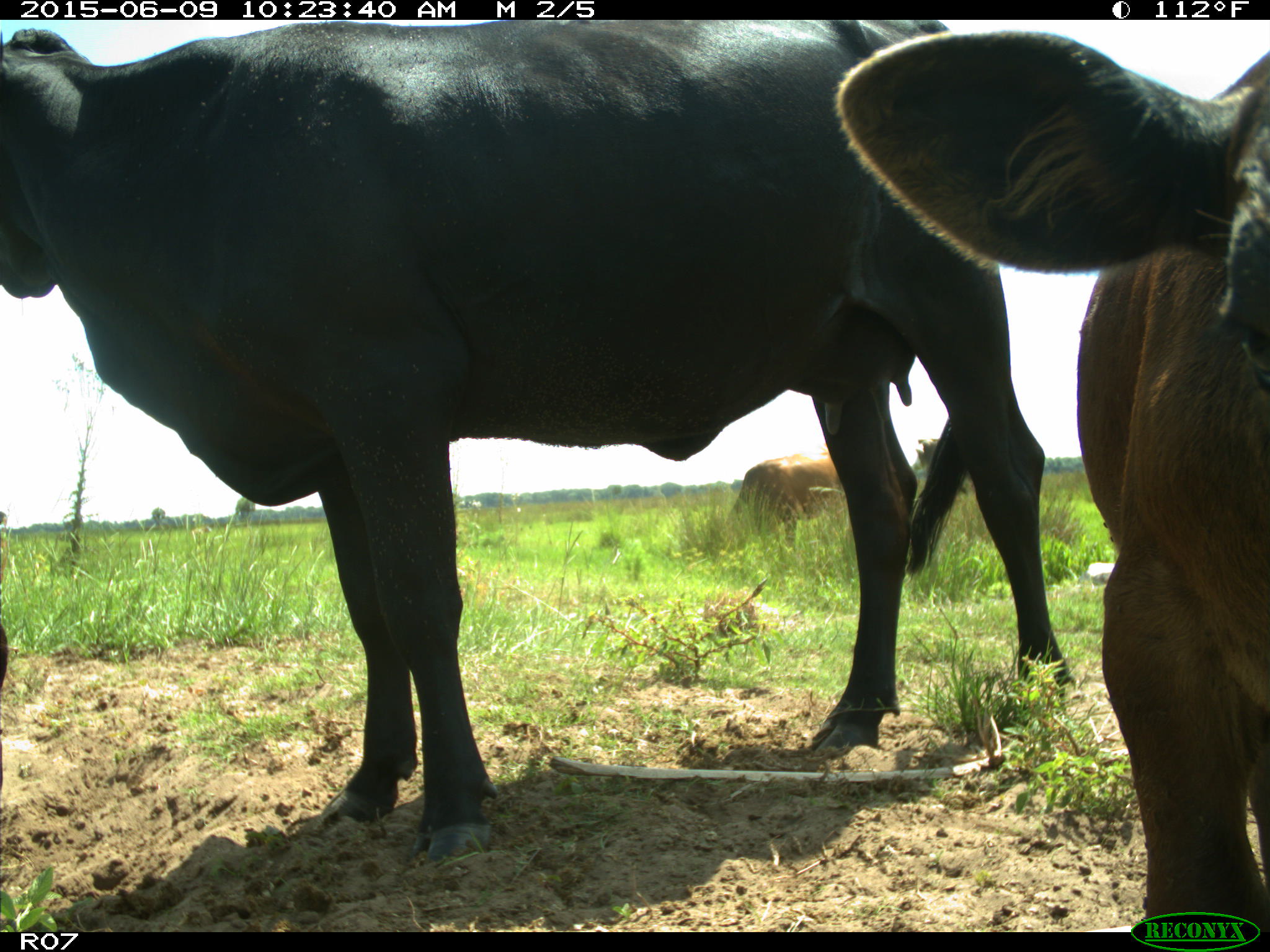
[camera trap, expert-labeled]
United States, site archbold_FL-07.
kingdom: Animalia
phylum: Chordata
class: Mammalia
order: Artiodactyla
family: Bovidae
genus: Bos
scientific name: Bos taurus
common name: domestic cow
Bos taurus (domestic cow).